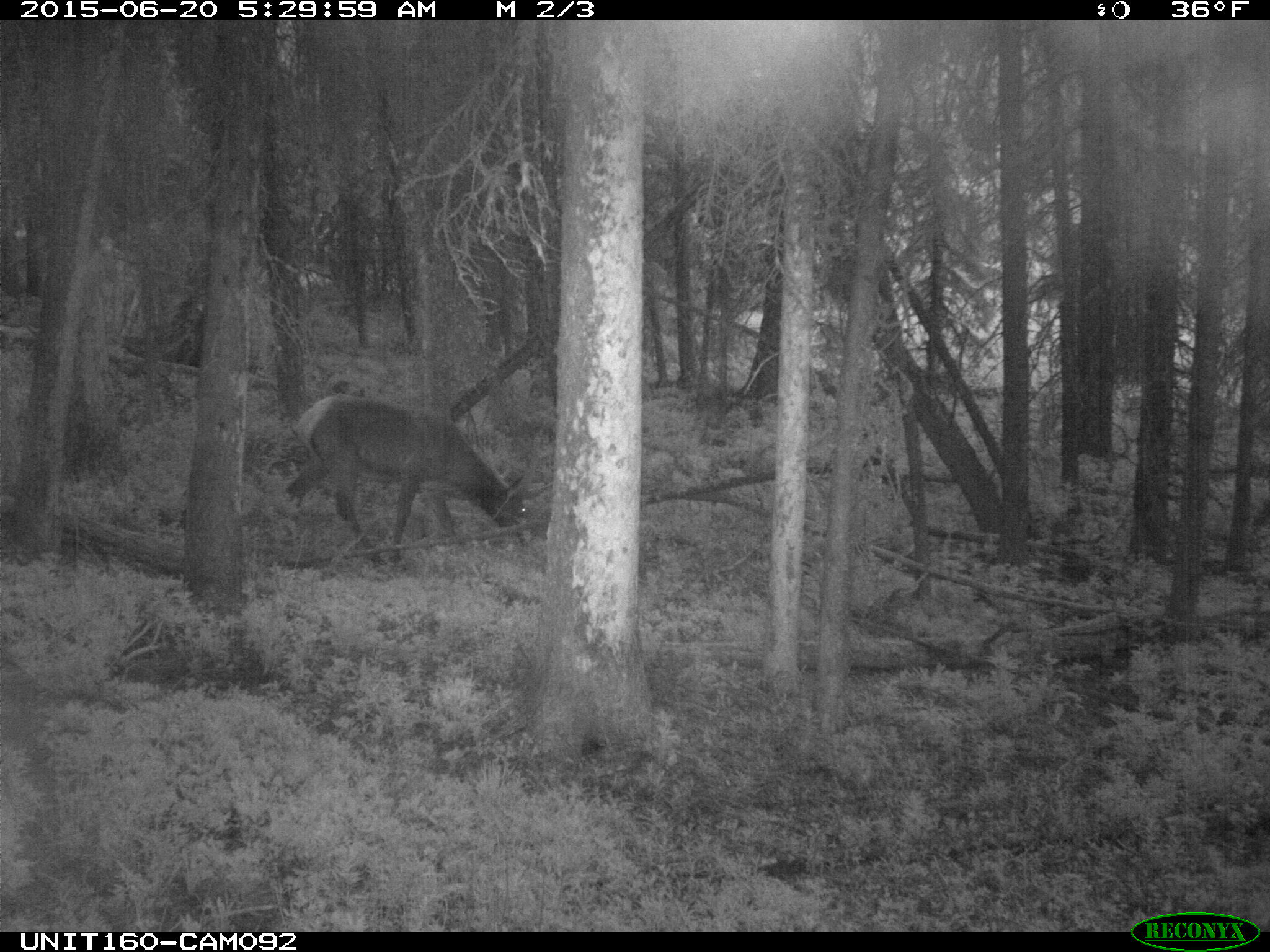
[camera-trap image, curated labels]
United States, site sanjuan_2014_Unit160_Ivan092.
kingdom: Animalia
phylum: Chordata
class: Mammalia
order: Artiodactyla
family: Cervidae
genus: Cervus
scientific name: Cervus elaphus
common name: red deer